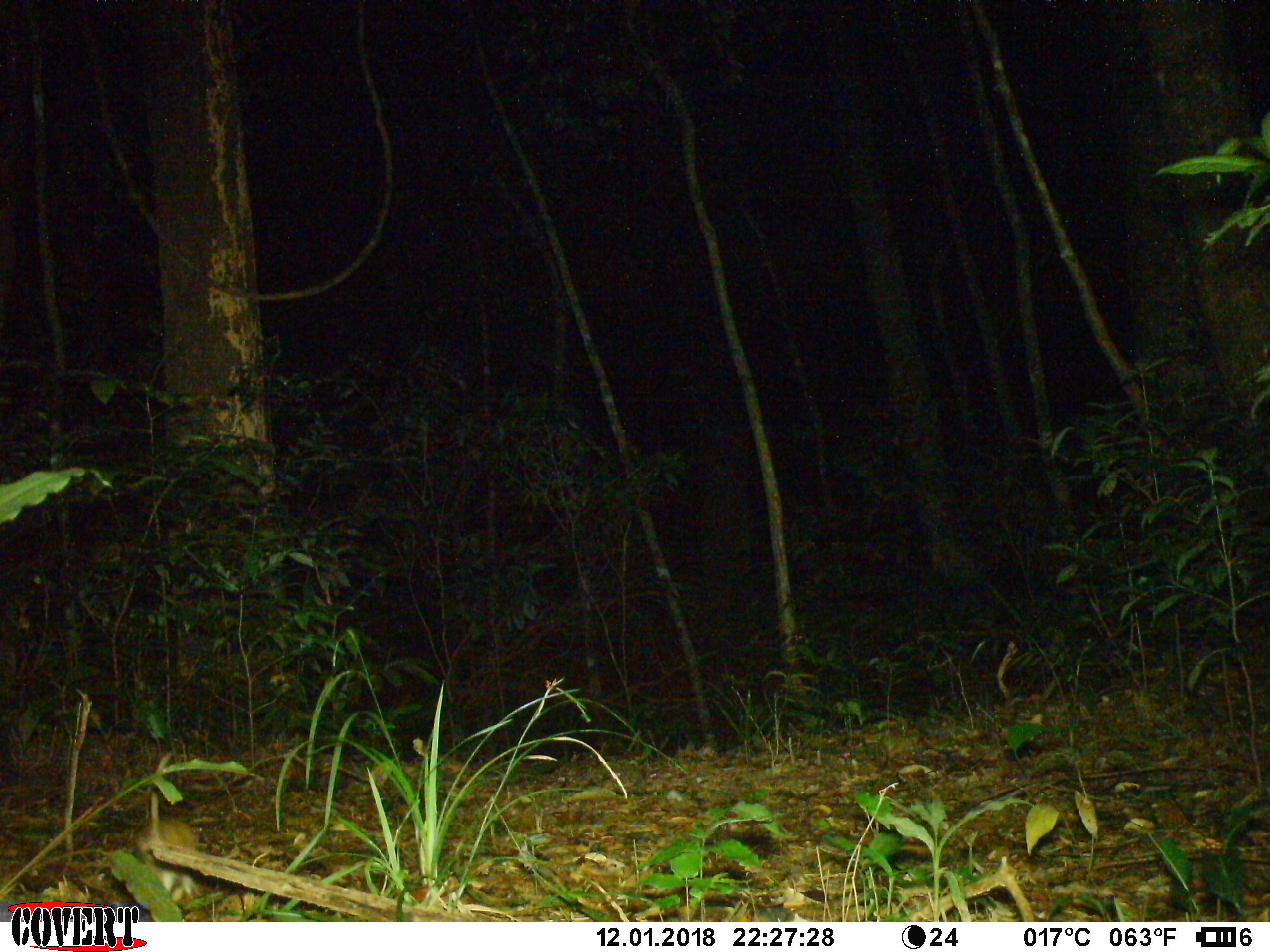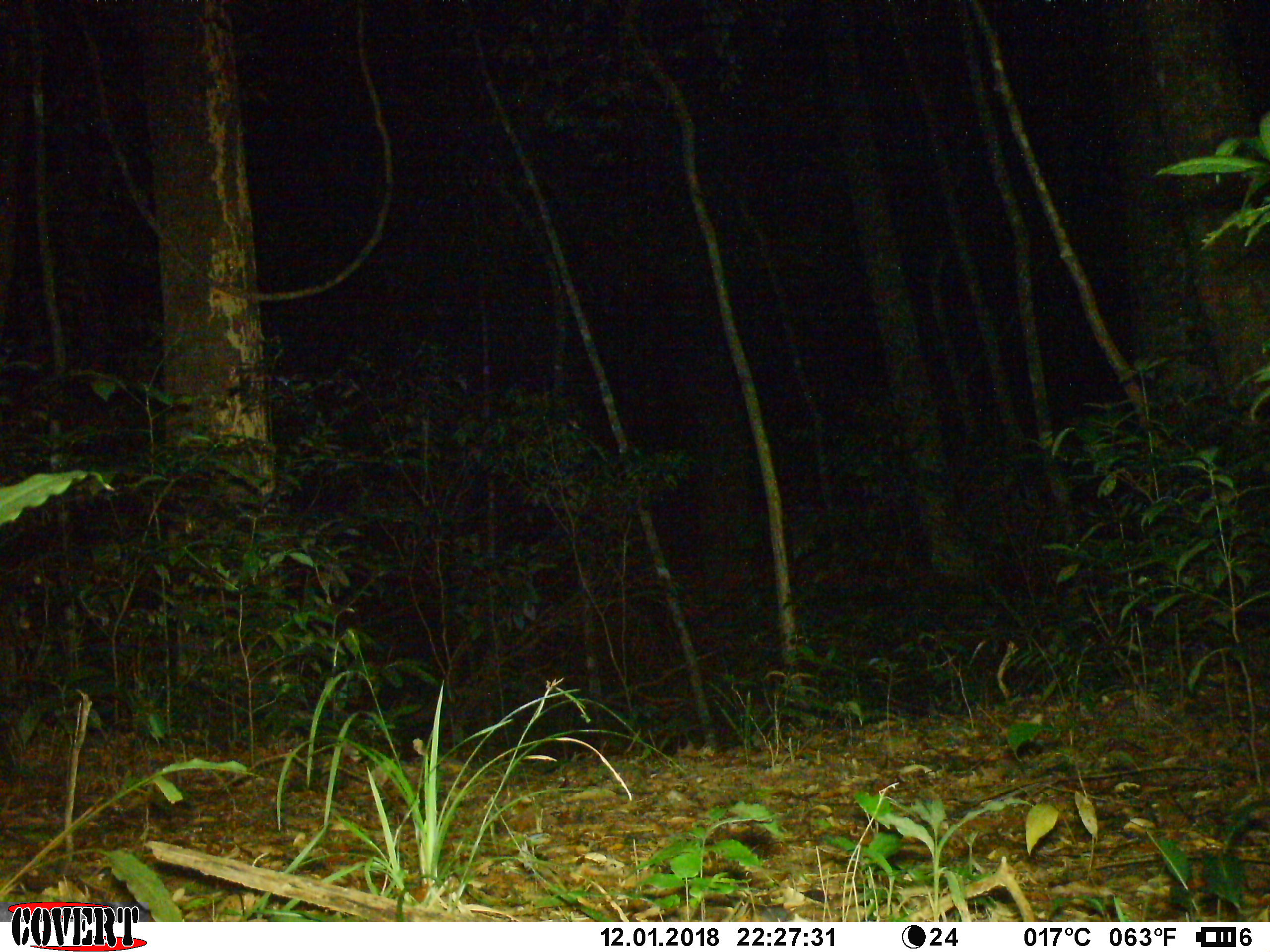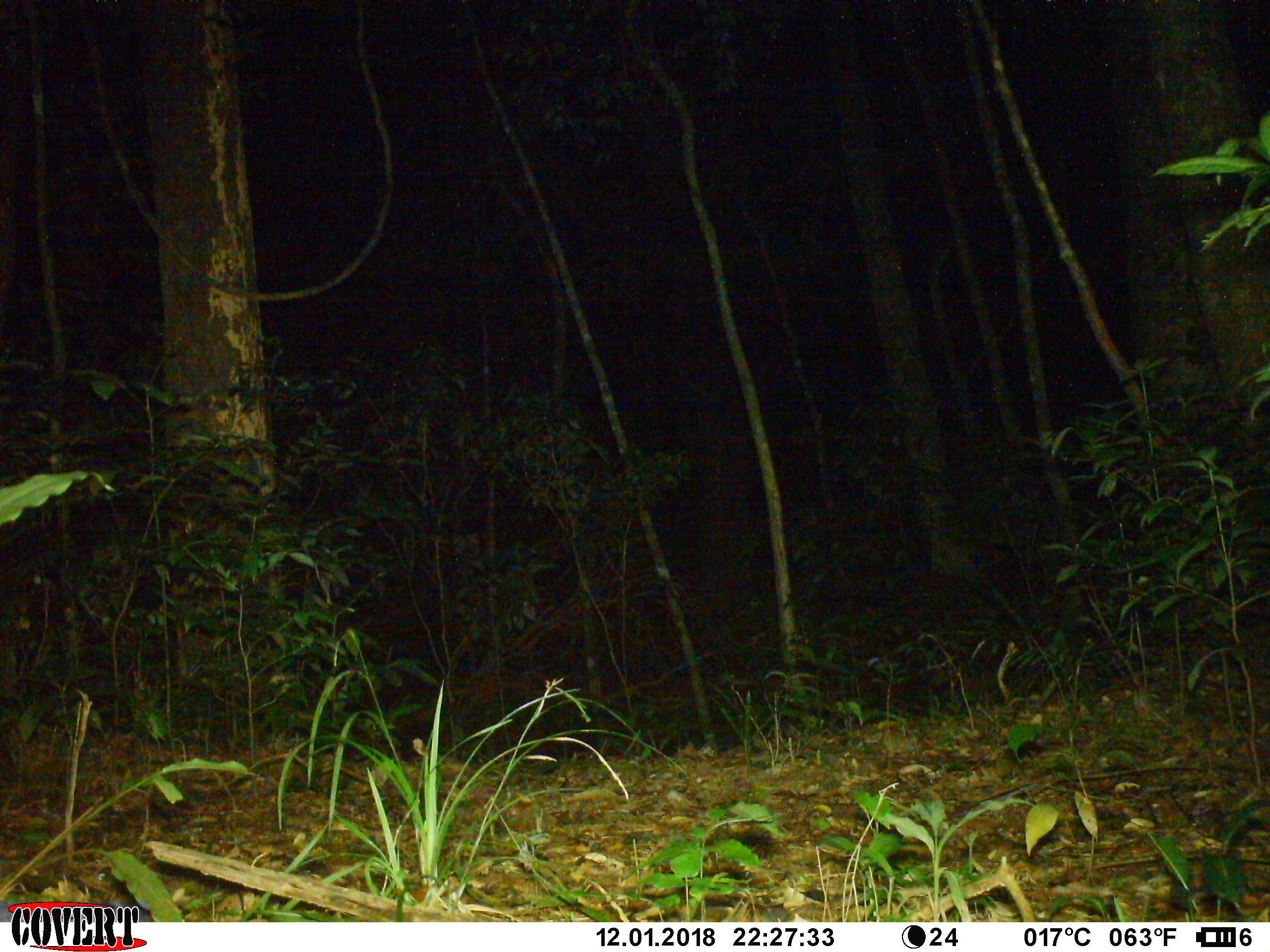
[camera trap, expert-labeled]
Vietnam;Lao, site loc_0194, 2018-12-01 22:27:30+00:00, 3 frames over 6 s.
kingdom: Animalia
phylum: Chordata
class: Mammalia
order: Rodentia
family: Muridae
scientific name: Muridae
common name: old-world mice and rats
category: unidentified murid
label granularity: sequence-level